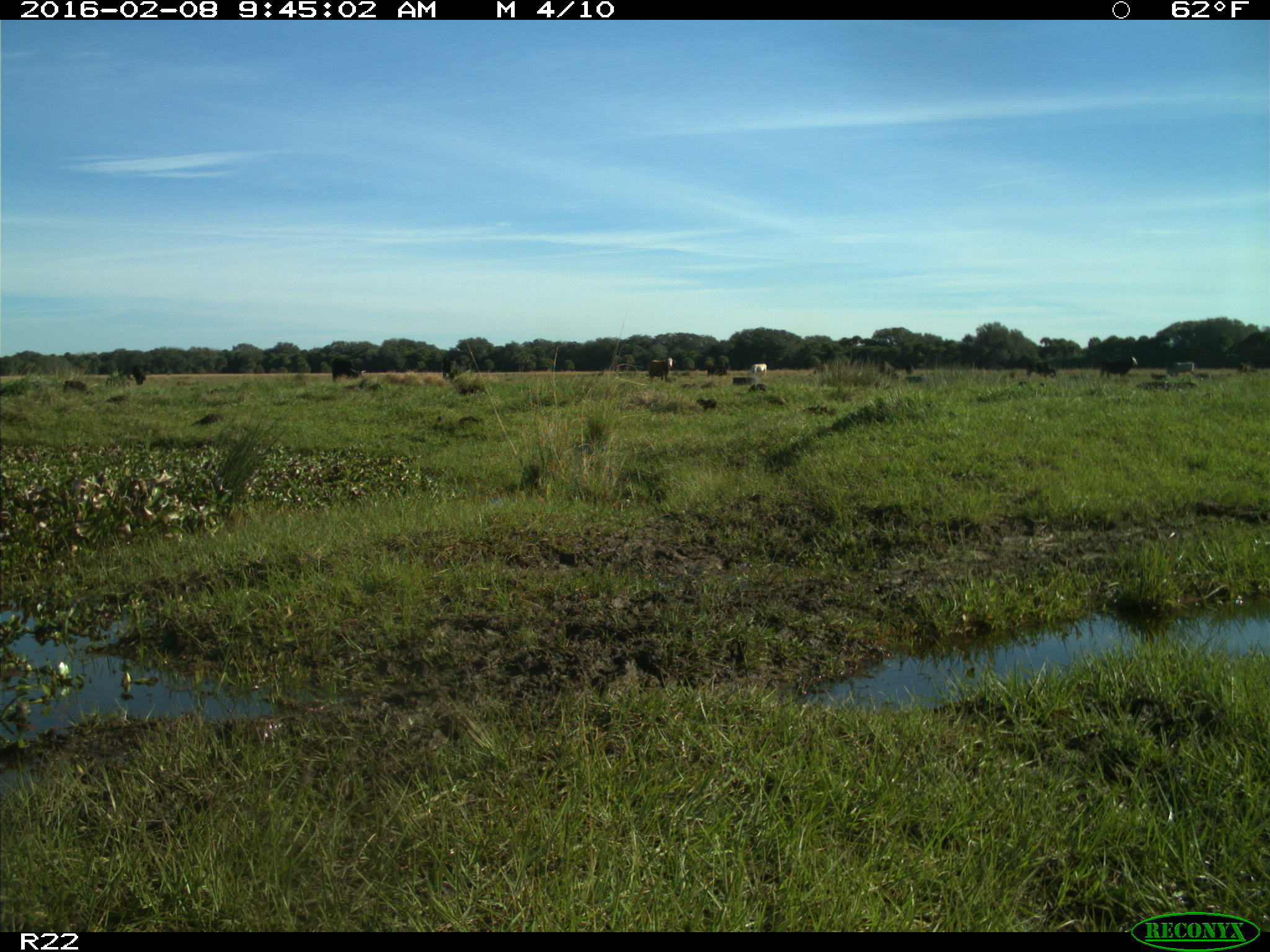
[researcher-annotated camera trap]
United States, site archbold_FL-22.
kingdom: Animalia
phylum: Chordata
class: Mammalia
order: Artiodactyla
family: Bovidae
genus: Bos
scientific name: Bos taurus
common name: domestic cow